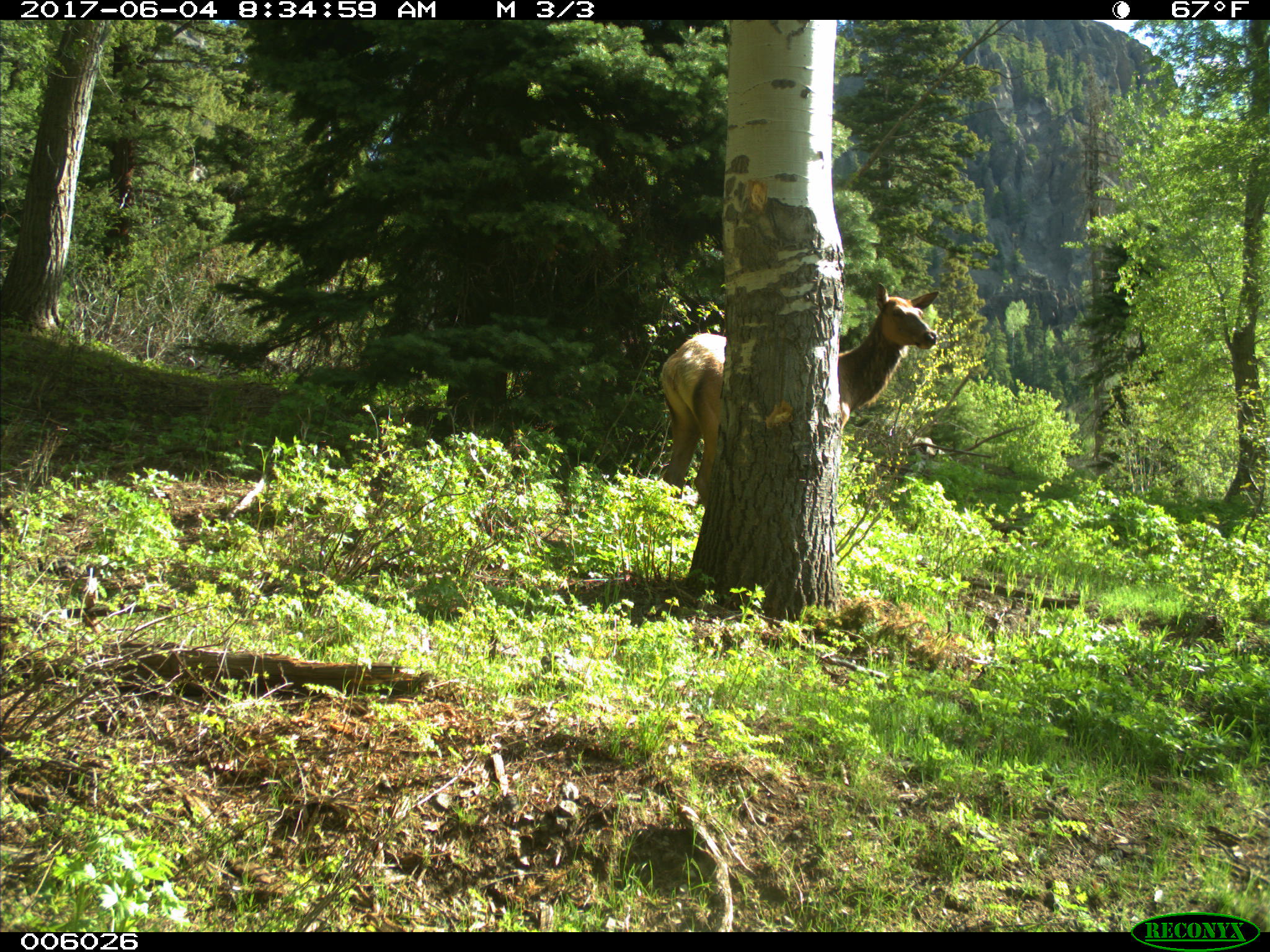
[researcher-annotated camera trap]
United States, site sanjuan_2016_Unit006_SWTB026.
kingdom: Animalia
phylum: Chordata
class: Mammalia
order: Artiodactyla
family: Cervidae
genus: Cervus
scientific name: Cervus elaphus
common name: red deer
Cervus elaphus (red deer).